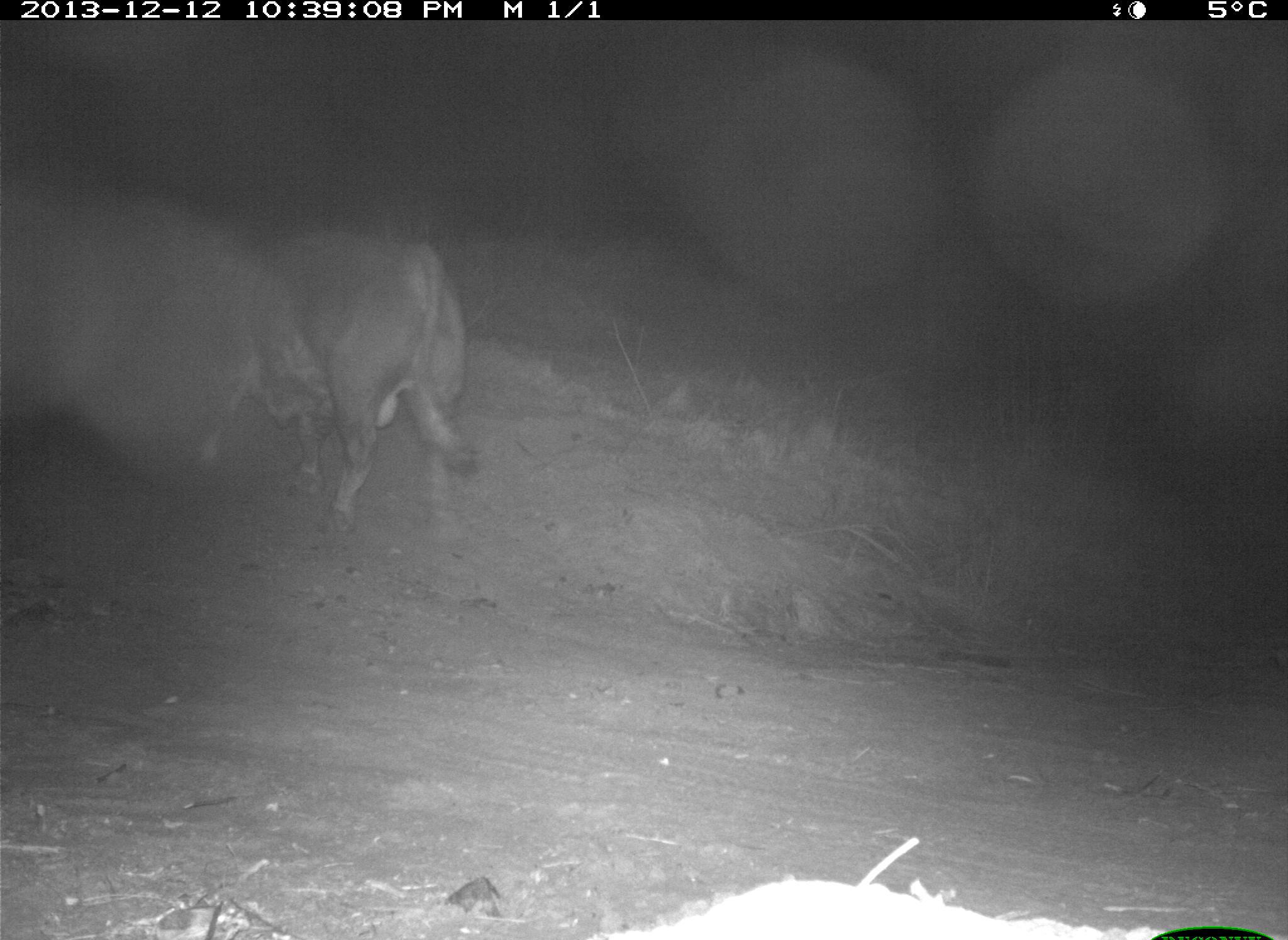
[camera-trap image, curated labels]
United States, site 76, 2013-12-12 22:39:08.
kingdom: Animalia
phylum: Chordata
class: Mammalia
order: Artiodactyla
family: Bovidae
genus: Bos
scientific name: Bos taurus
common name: cow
Cow (Bos taurus).